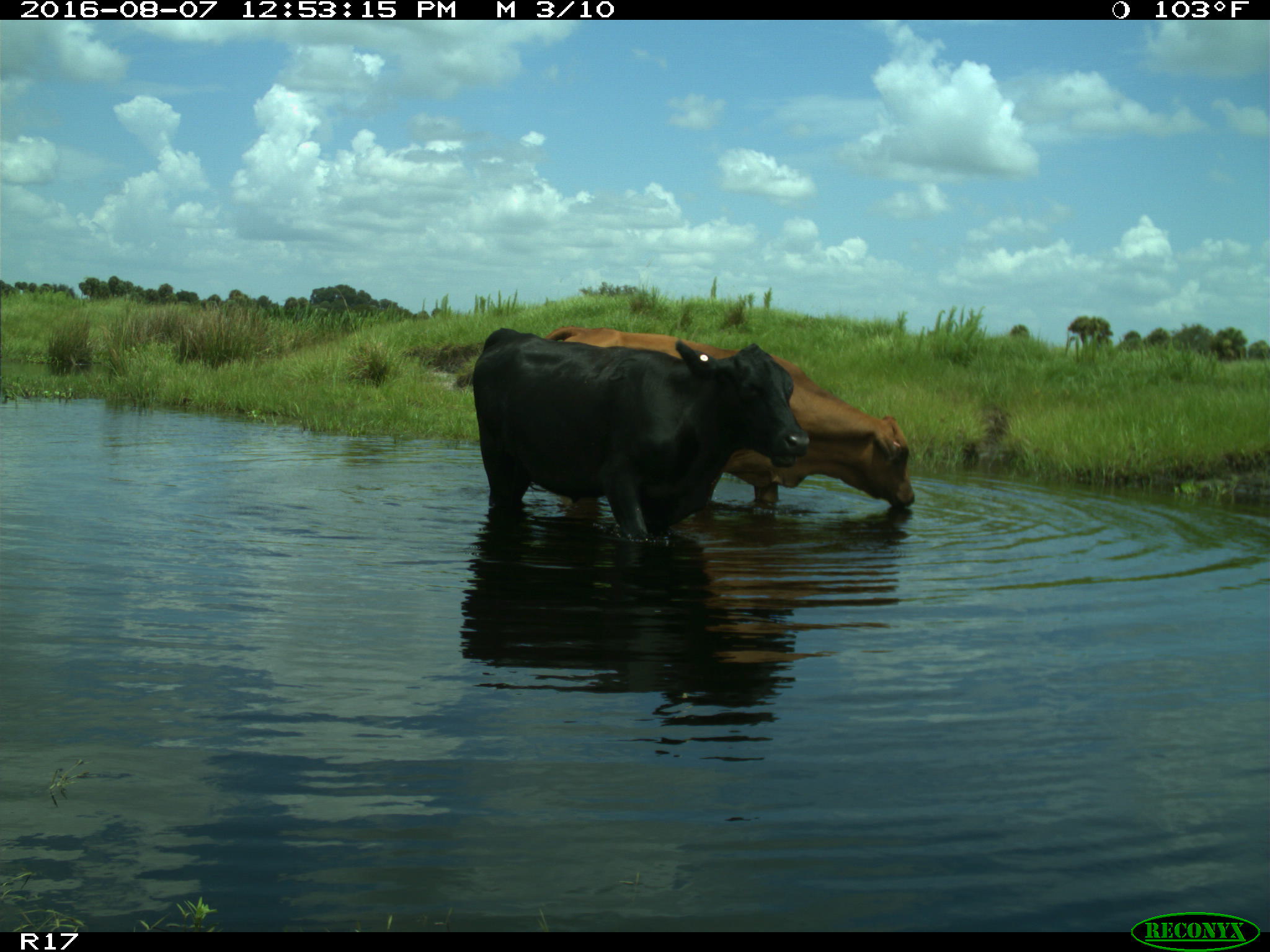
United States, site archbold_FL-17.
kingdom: Animalia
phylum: Chordata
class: Mammalia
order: Artiodactyla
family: Bovidae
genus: Bos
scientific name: Bos taurus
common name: domestic cow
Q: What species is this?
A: Bos taurus (domestic cow).